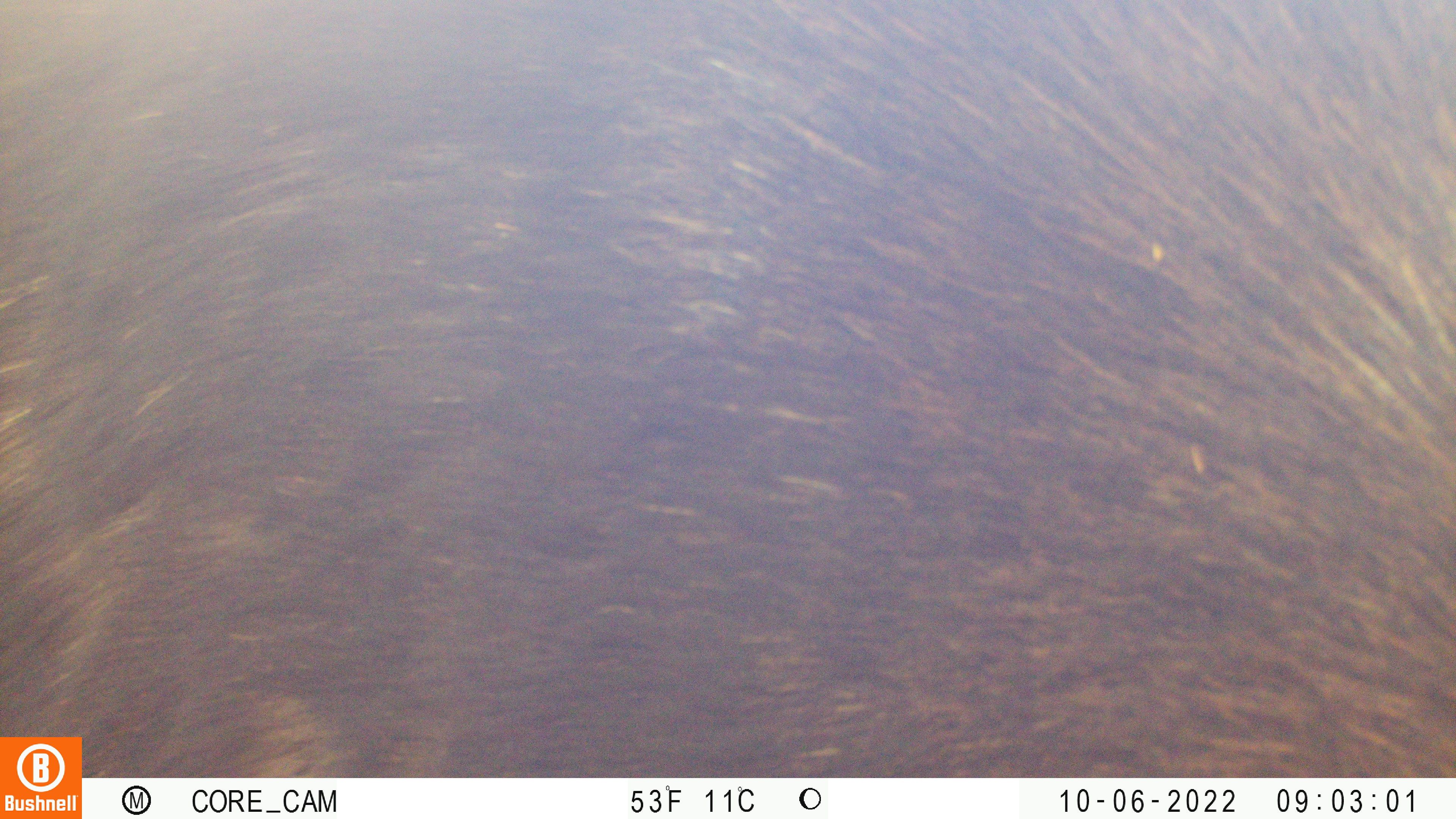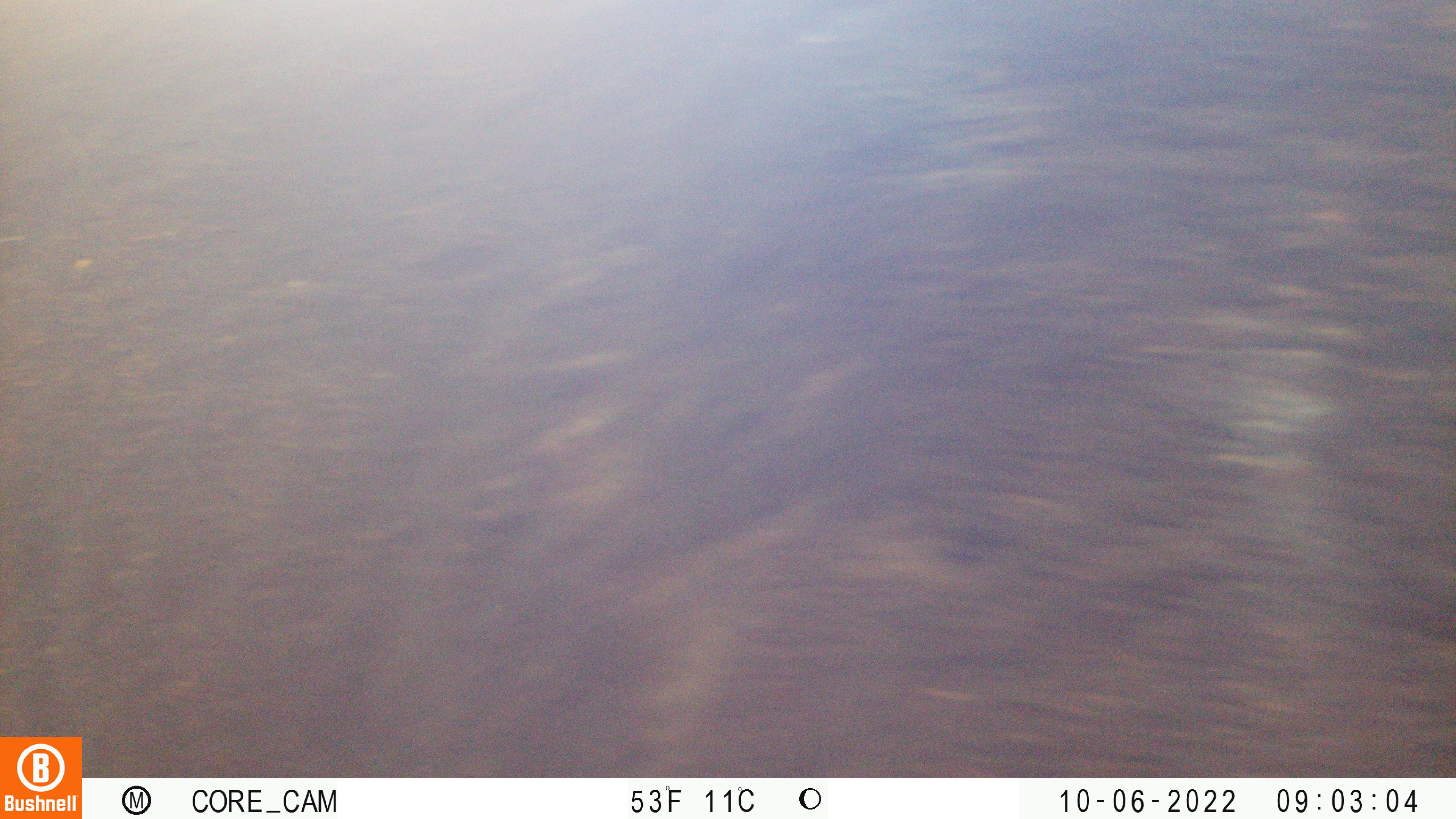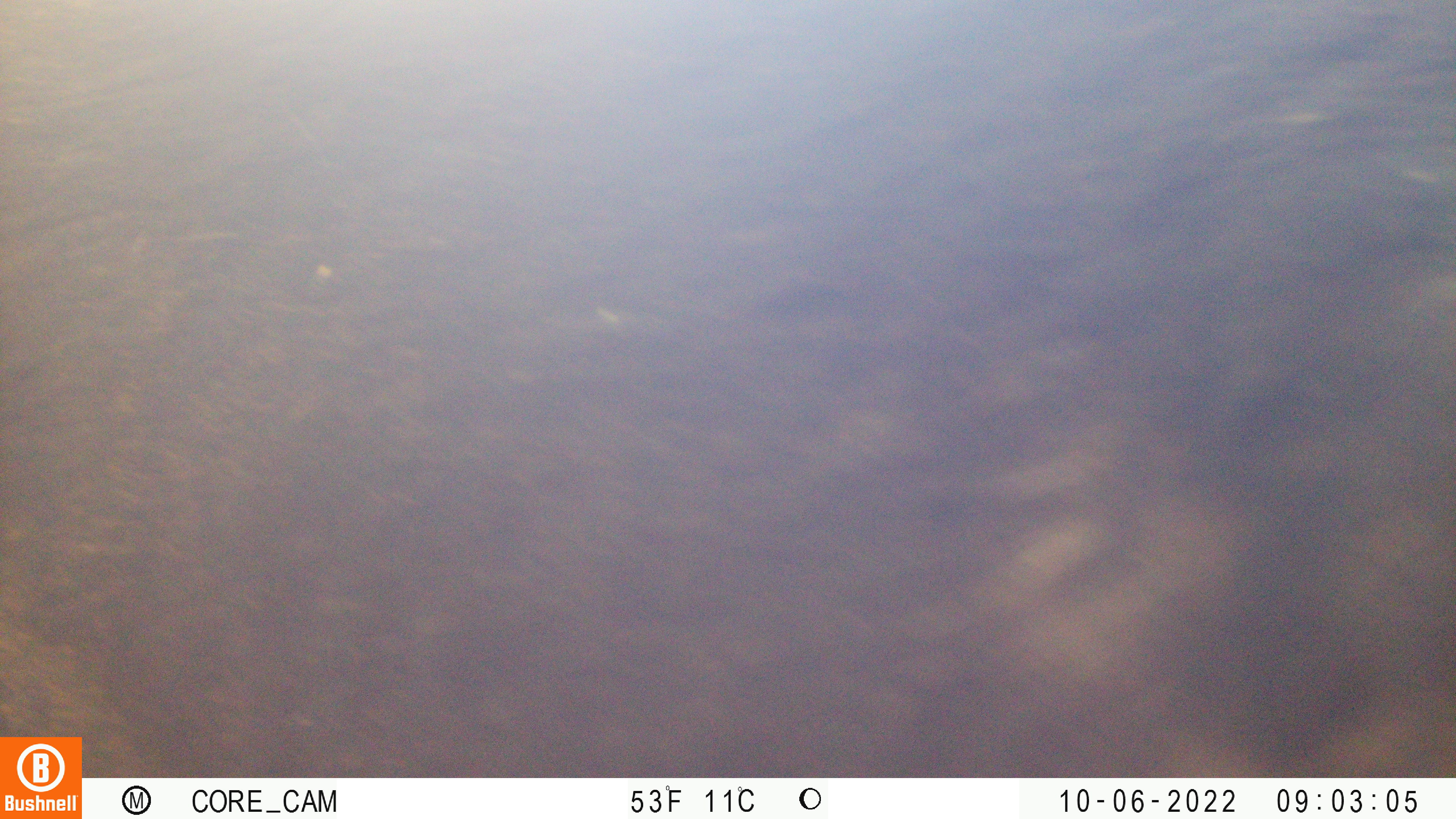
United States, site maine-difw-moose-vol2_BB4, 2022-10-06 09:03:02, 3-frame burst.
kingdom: Animalia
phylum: Chordata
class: Mammalia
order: Artiodactyla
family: Cervidae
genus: Alces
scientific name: Alces alces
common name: moose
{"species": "moose (Alces alces)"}